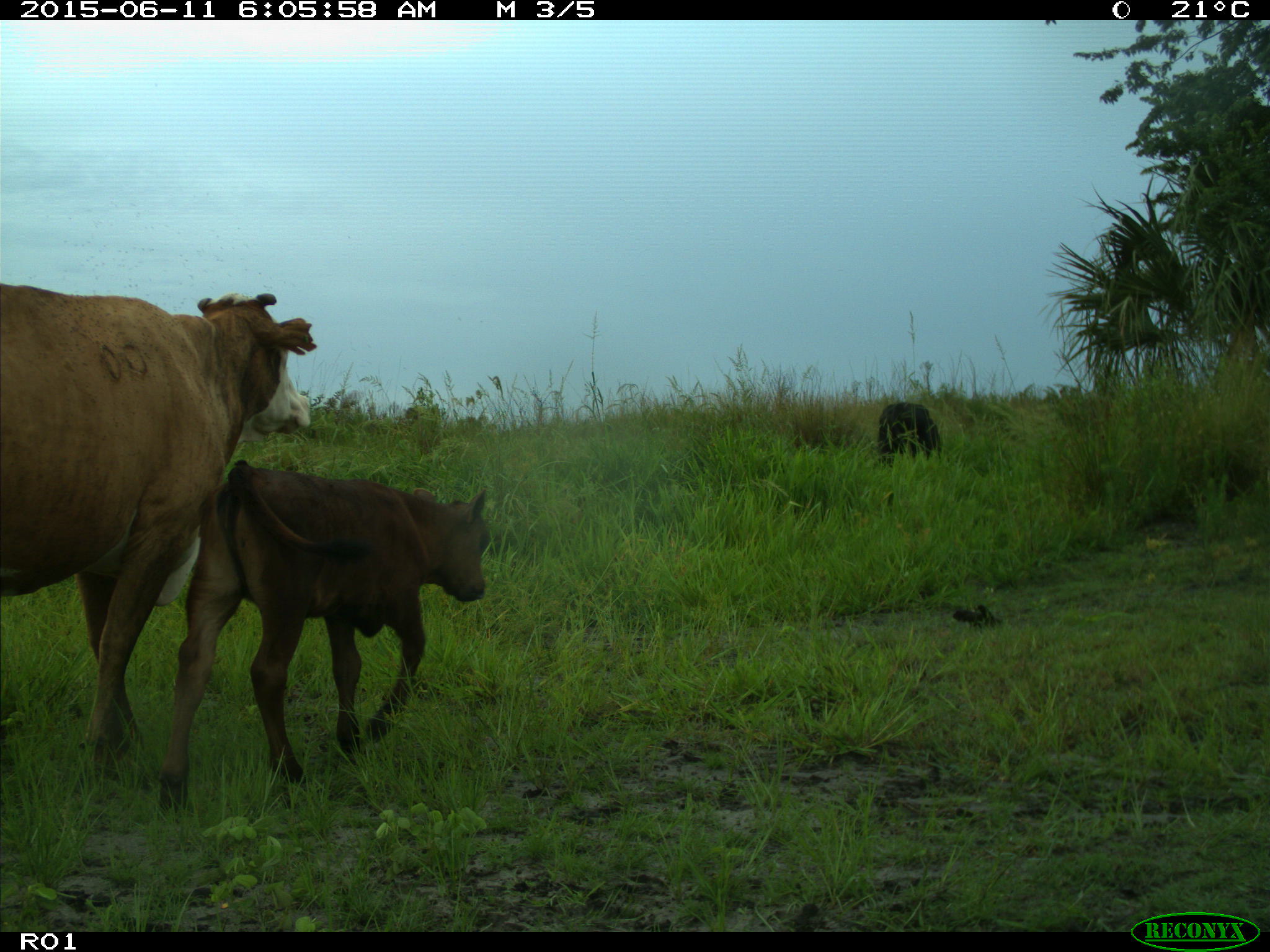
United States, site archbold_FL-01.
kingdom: Animalia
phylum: Chordata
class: Mammalia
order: Artiodactyla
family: Bovidae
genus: Bos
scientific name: Bos taurus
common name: domestic cow